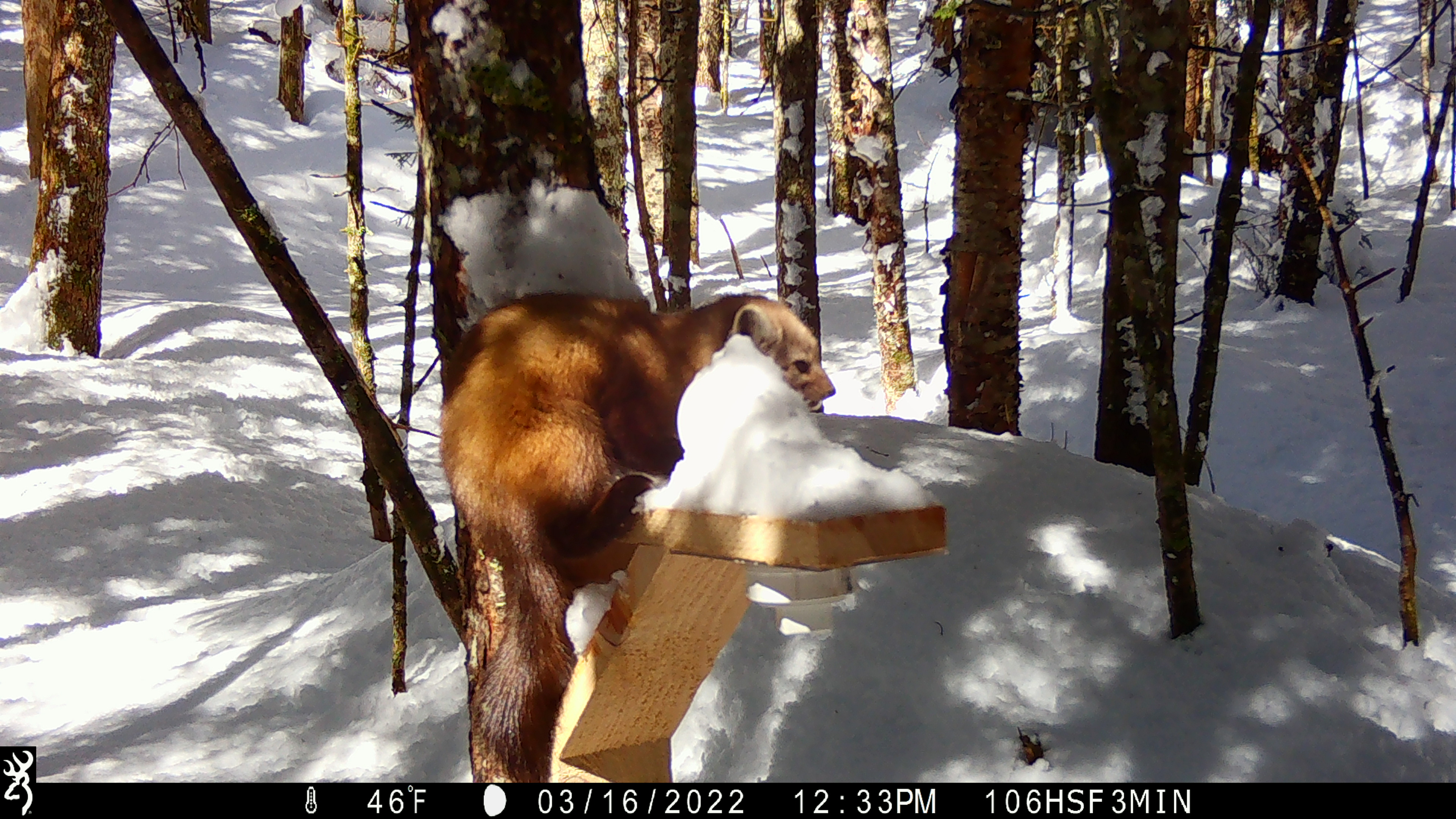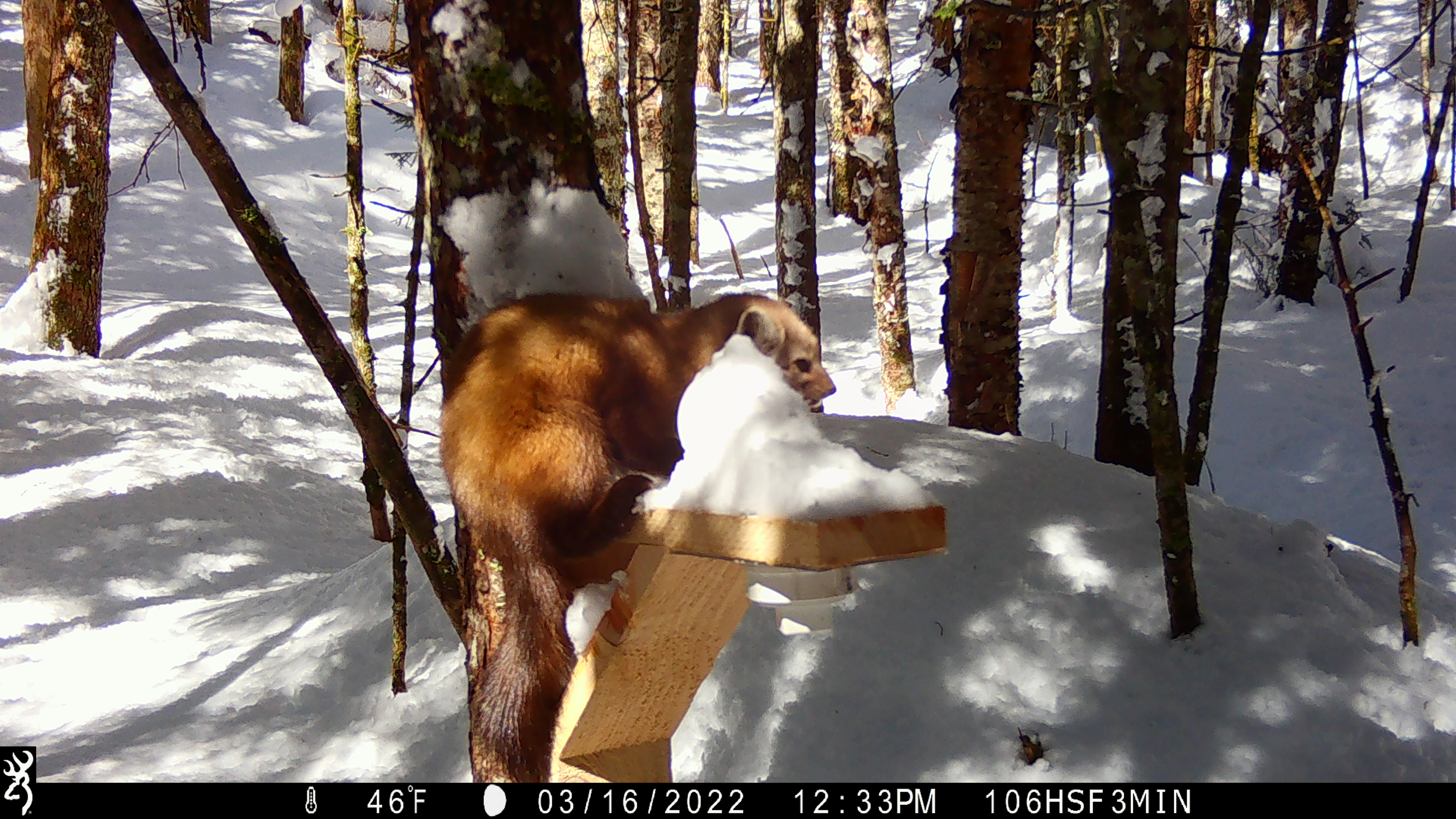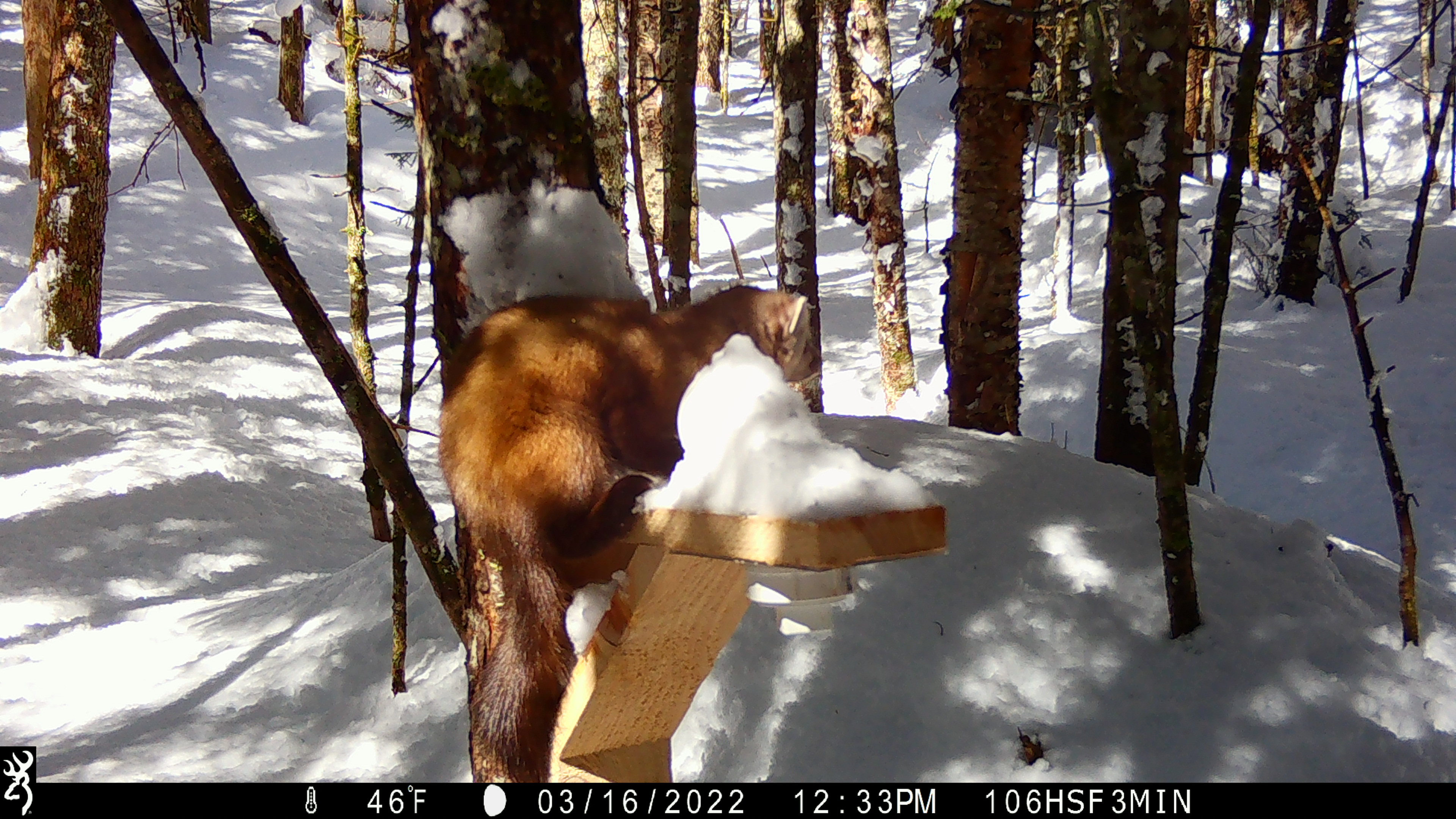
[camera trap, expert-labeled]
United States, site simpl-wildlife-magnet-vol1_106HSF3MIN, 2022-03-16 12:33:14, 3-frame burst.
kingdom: Animalia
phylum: Chordata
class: Mammalia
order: Carnivora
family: Mustelidae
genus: Martes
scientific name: Martes americana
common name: american marten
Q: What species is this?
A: American marten (Martes americana).